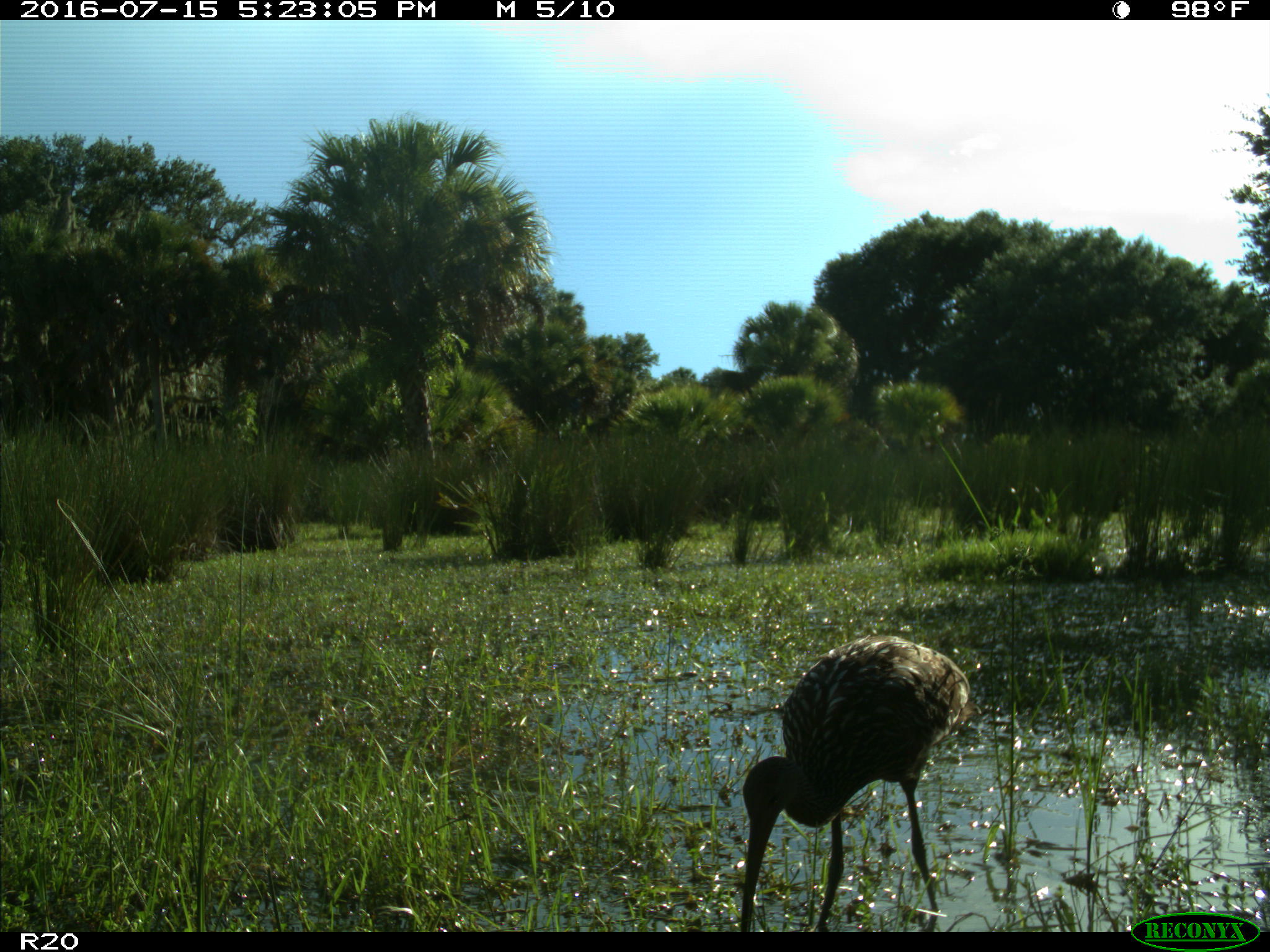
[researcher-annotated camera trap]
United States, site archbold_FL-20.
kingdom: Animalia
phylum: Chordata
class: Aves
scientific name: Aves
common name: birds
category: unidentified bird